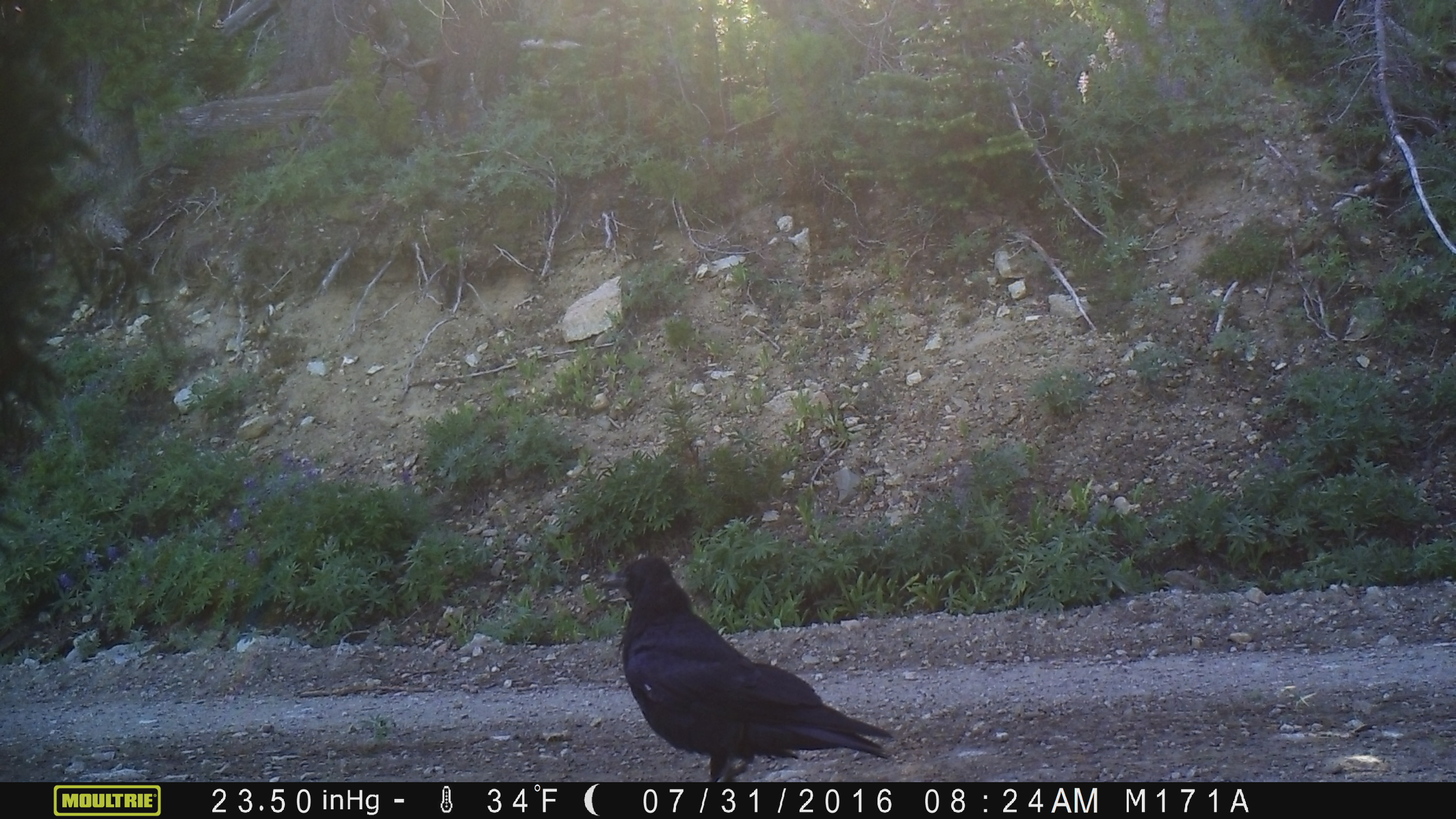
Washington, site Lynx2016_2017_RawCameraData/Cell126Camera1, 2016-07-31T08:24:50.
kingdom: Animalia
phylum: Chordata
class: Aves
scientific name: Aves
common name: birds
Aves (birds). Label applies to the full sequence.